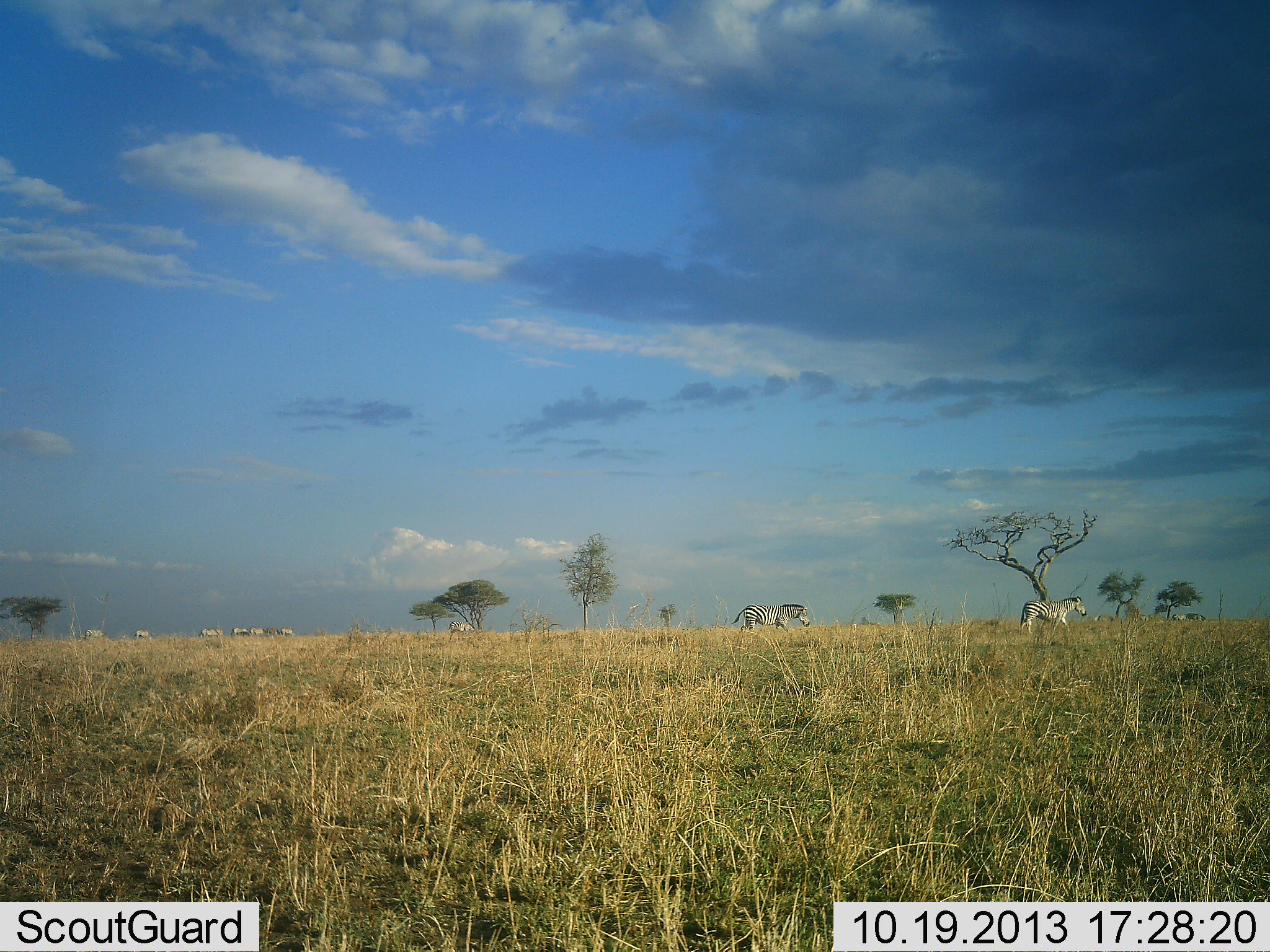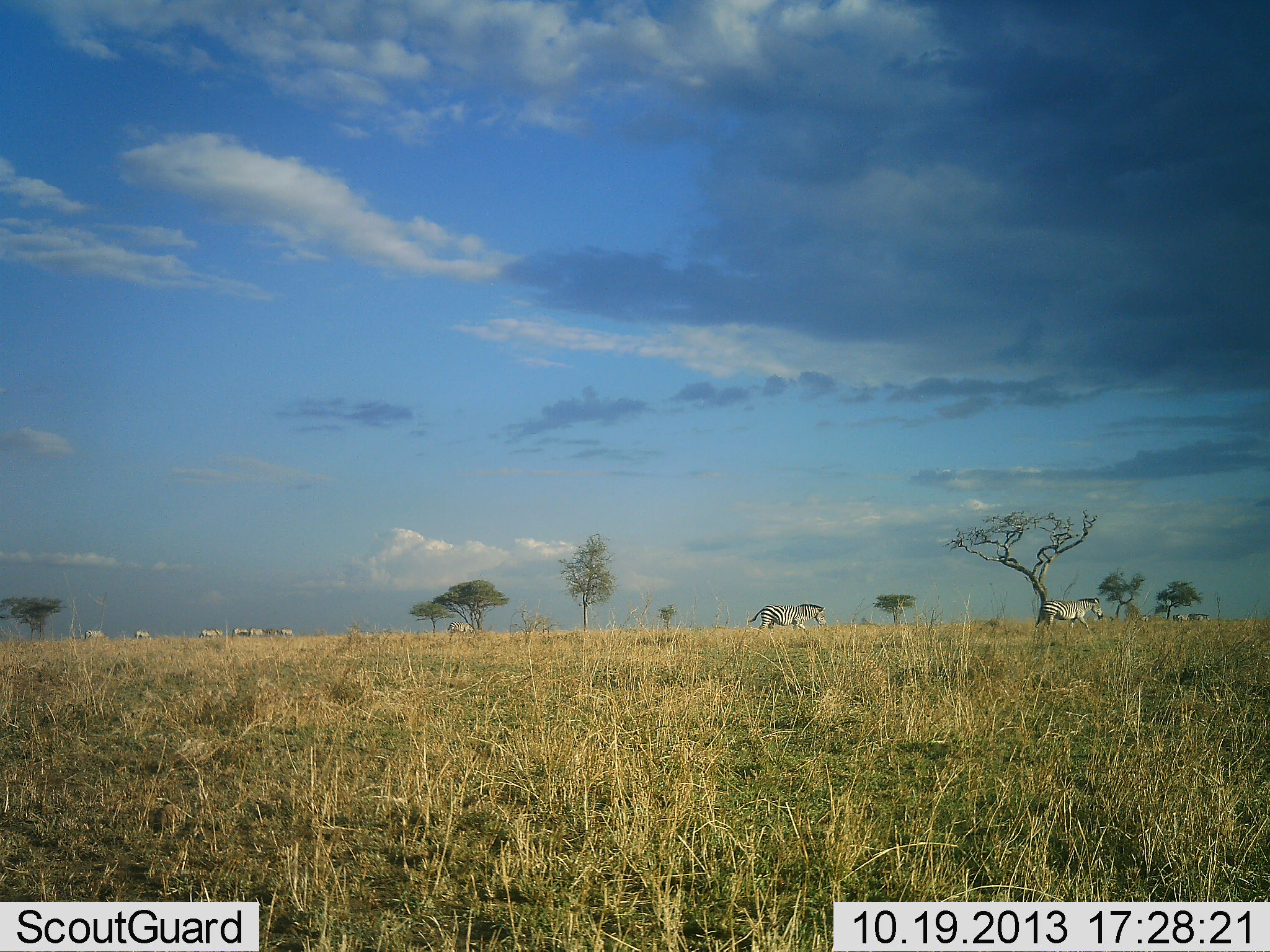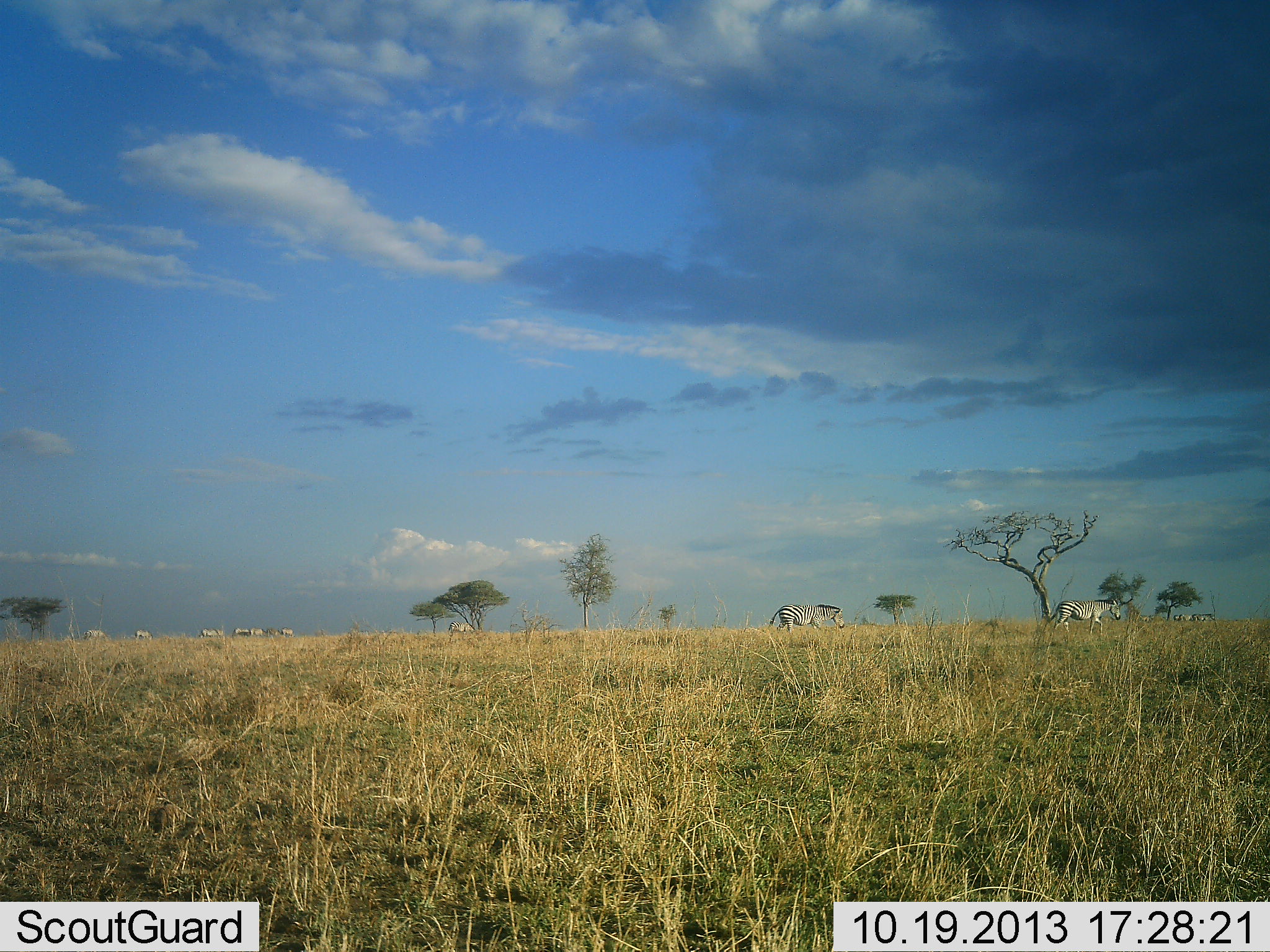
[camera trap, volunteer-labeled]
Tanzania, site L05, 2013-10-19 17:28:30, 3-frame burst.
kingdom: Animalia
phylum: Chordata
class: Mammalia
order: Perissodactyla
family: Equidae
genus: Equus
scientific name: Equus quagga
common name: plains zebra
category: zebra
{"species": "zebra (plains zebra) (Equus quagga)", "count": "10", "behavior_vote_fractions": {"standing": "36%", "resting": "0%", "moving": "100%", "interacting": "0%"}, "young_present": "0%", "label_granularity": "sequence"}